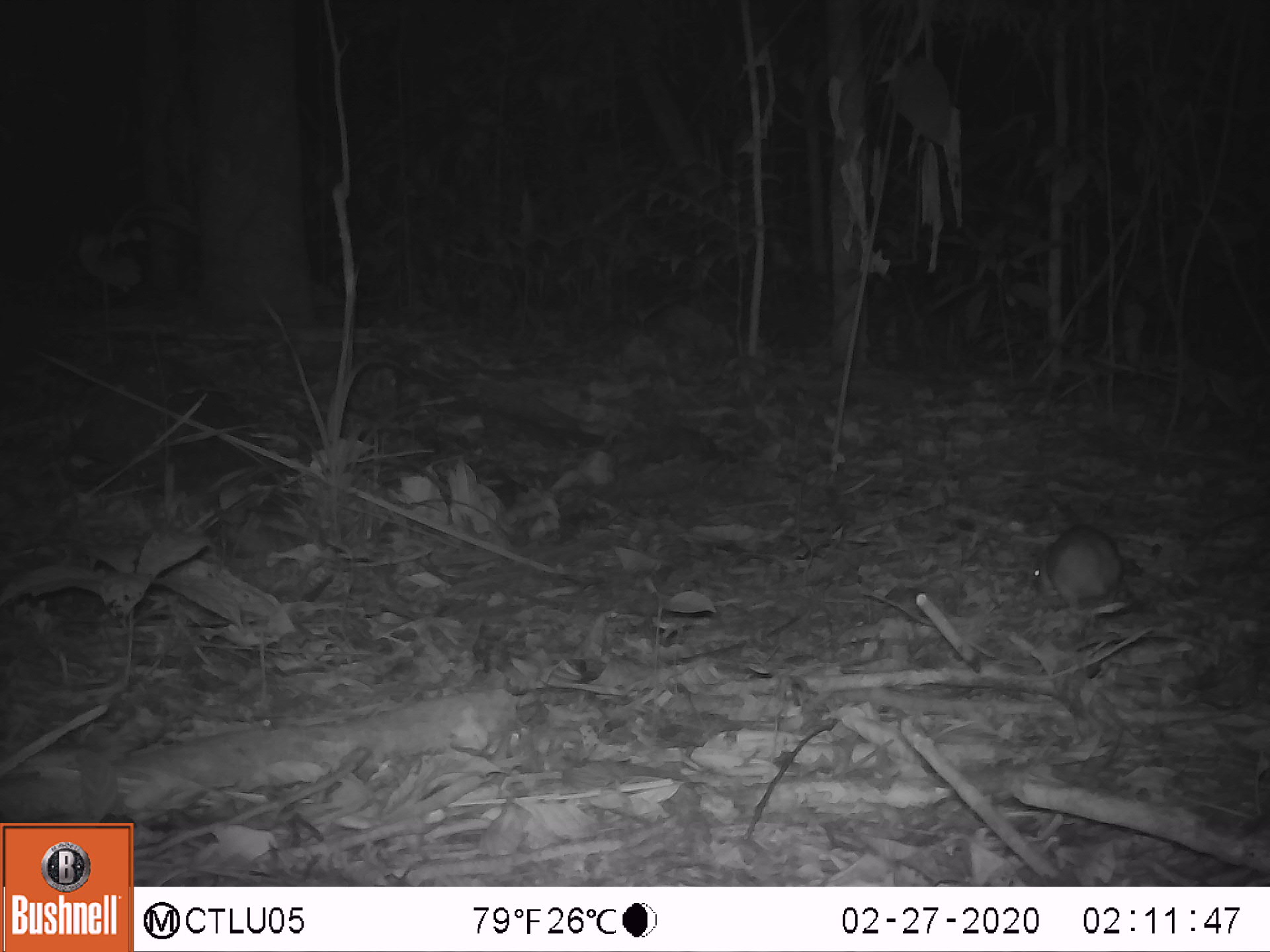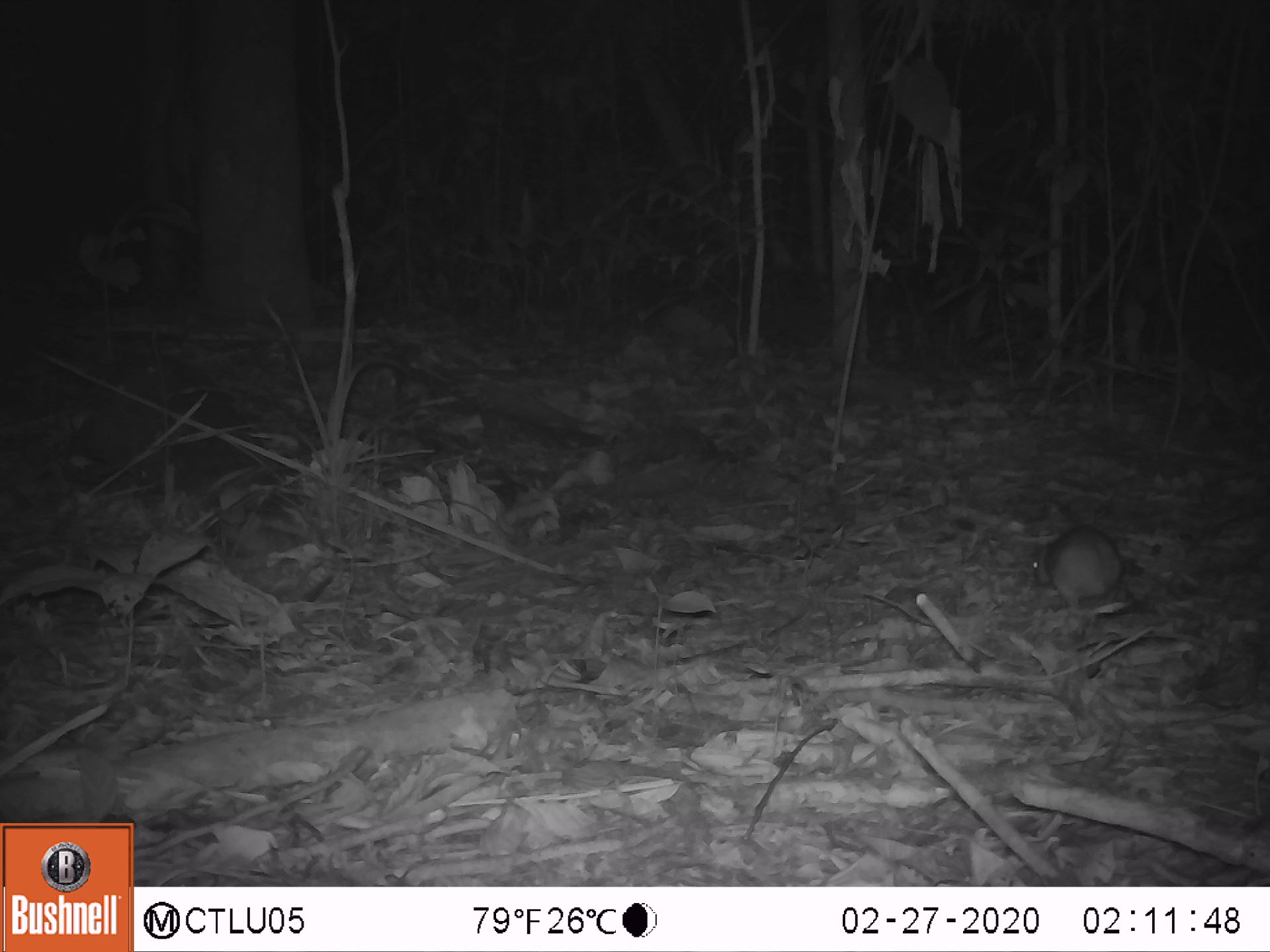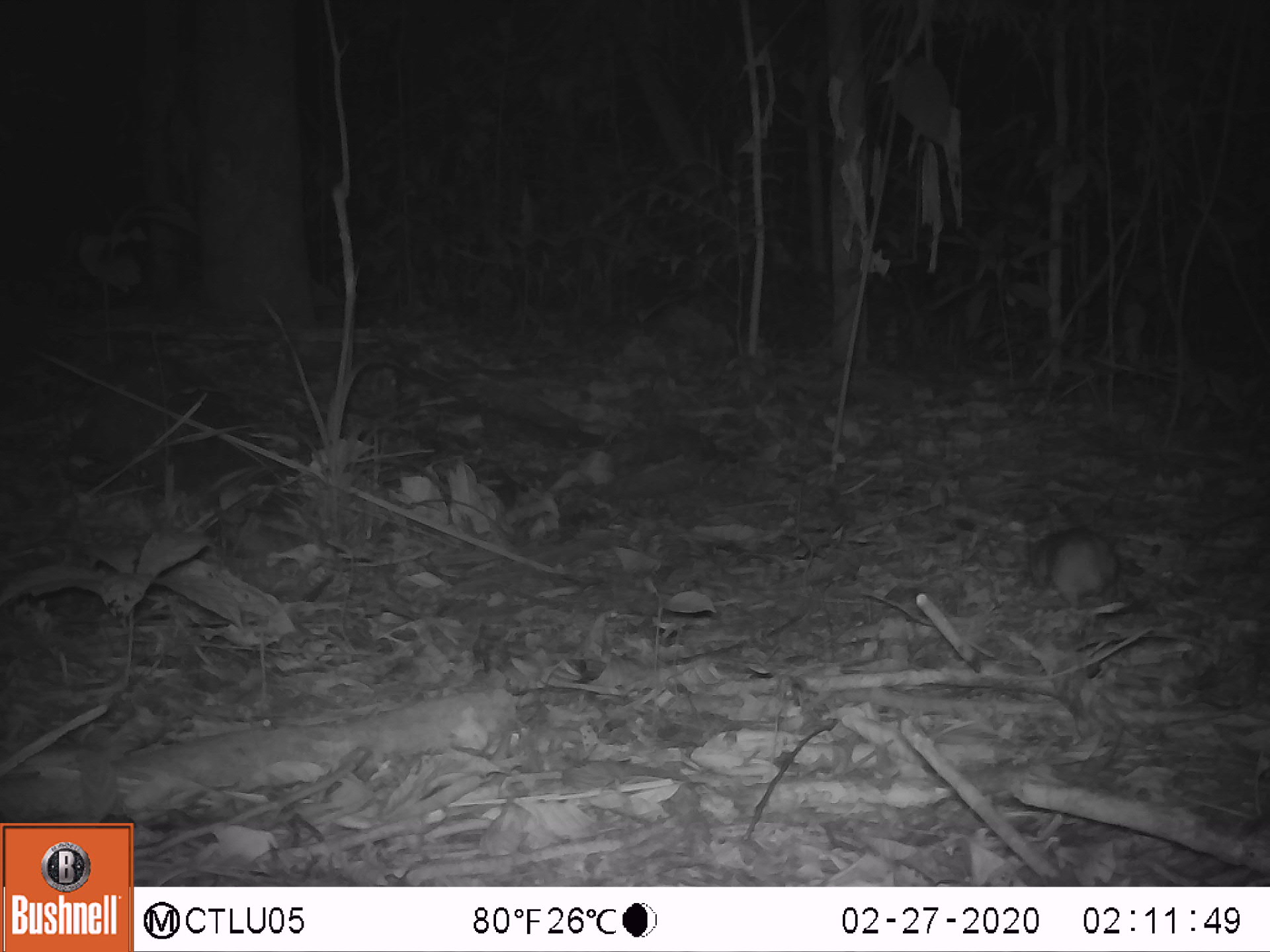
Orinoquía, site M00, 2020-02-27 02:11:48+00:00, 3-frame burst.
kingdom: Animalia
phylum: Chordata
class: Mammalia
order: Rodentia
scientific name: Rodentia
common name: rodent